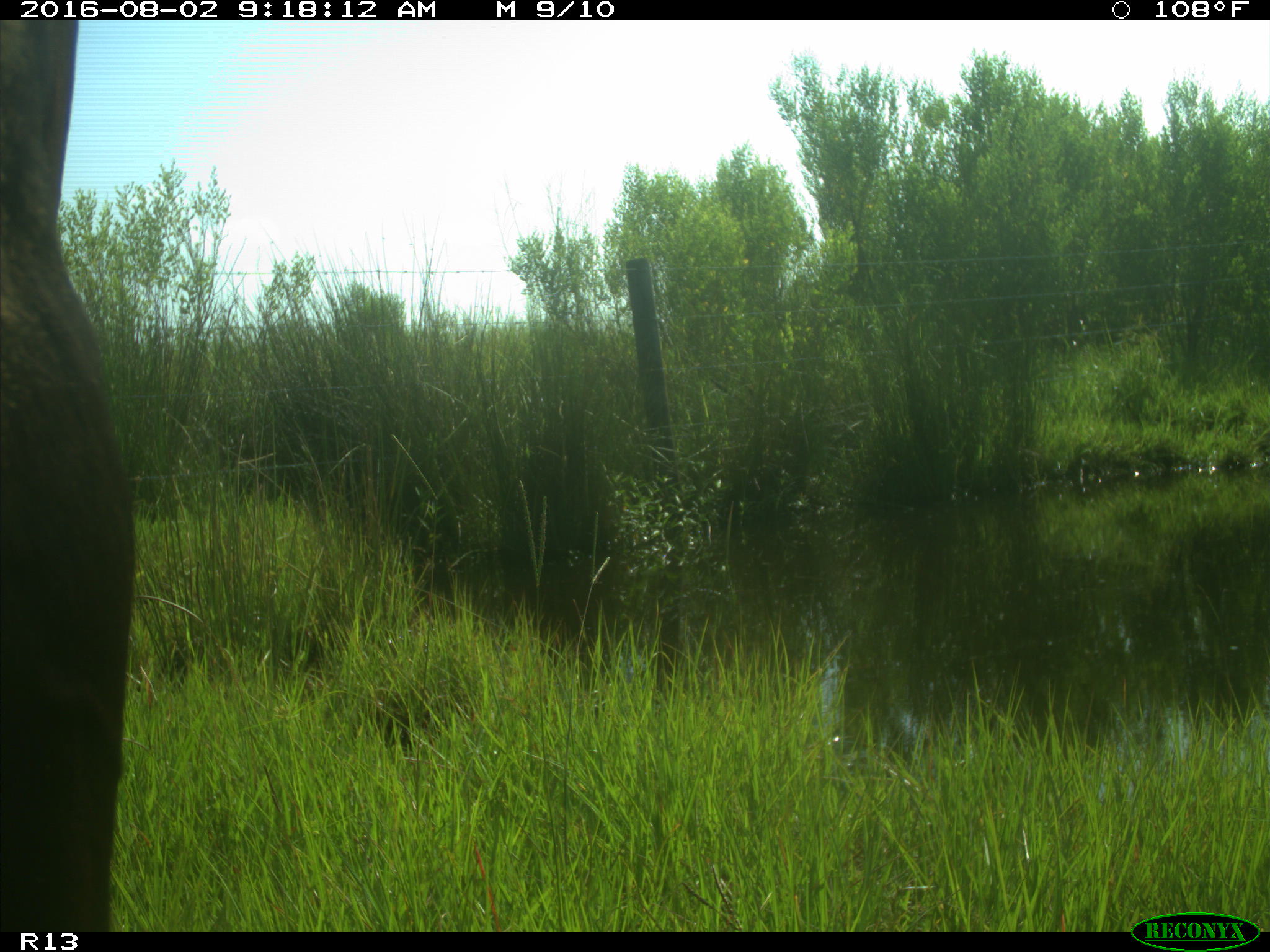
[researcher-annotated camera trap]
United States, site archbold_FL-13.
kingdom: Animalia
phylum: Chordata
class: Mammalia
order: Artiodactyla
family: Bovidae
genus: Bos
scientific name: Bos taurus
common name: domestic cow